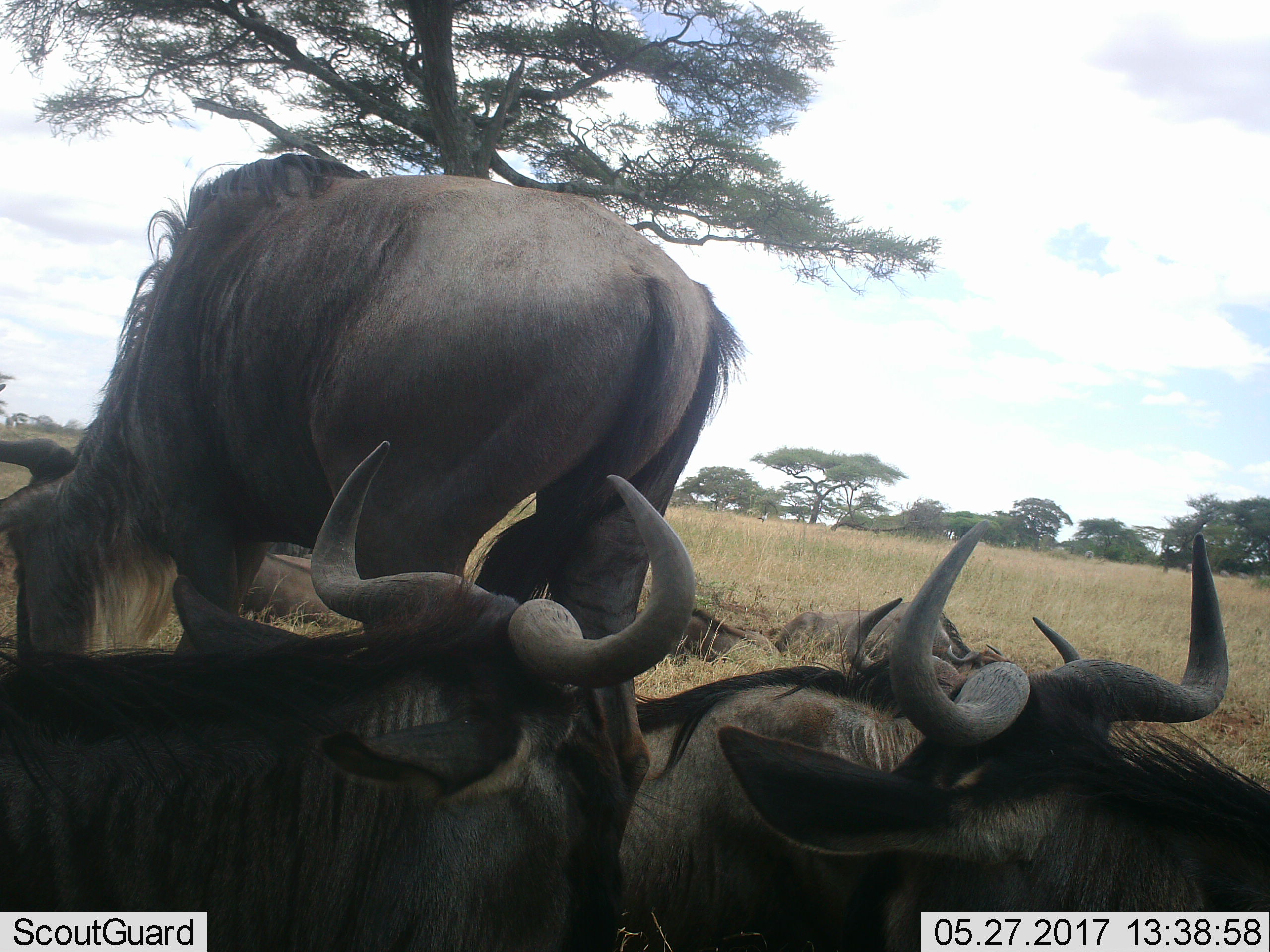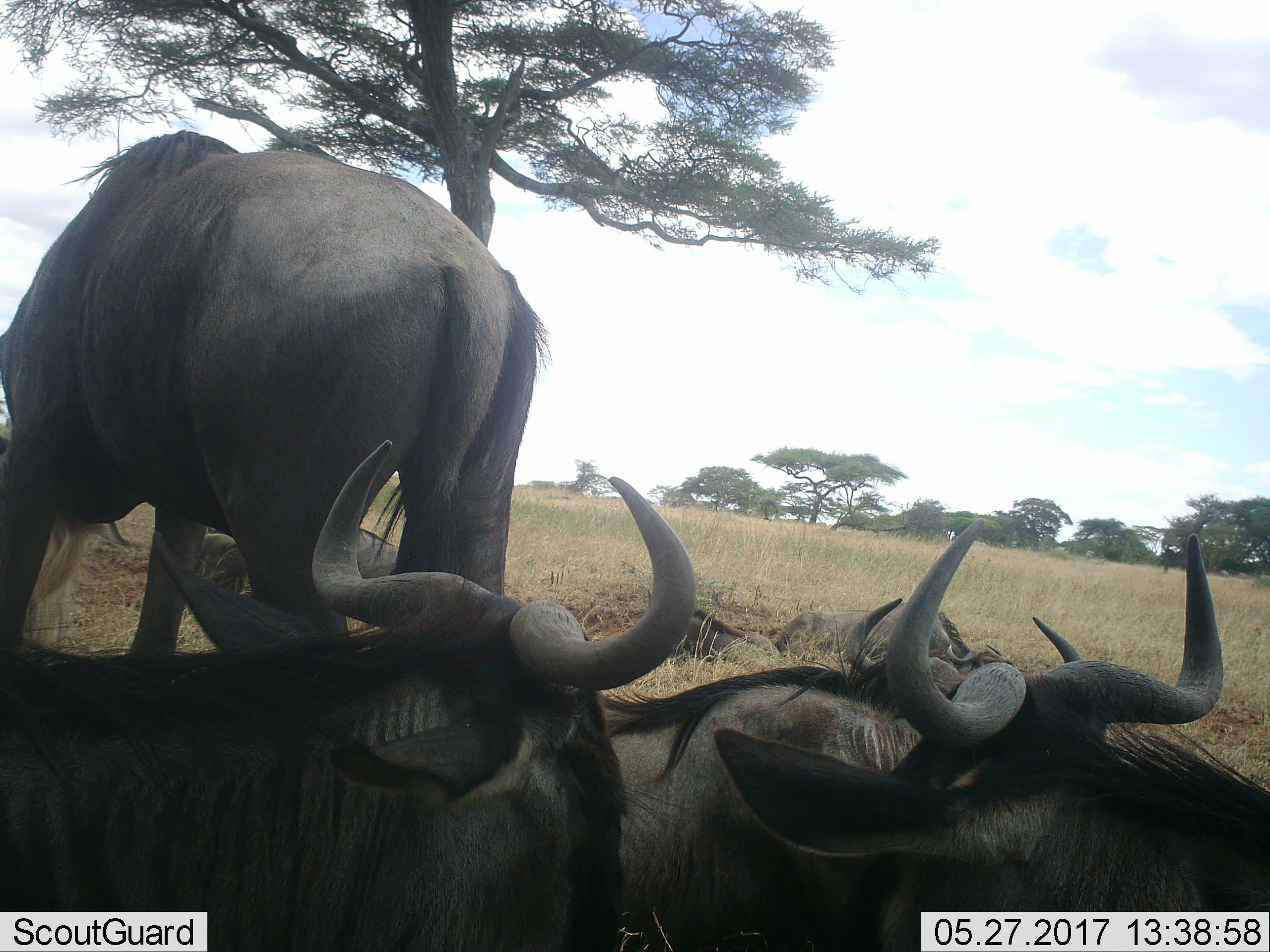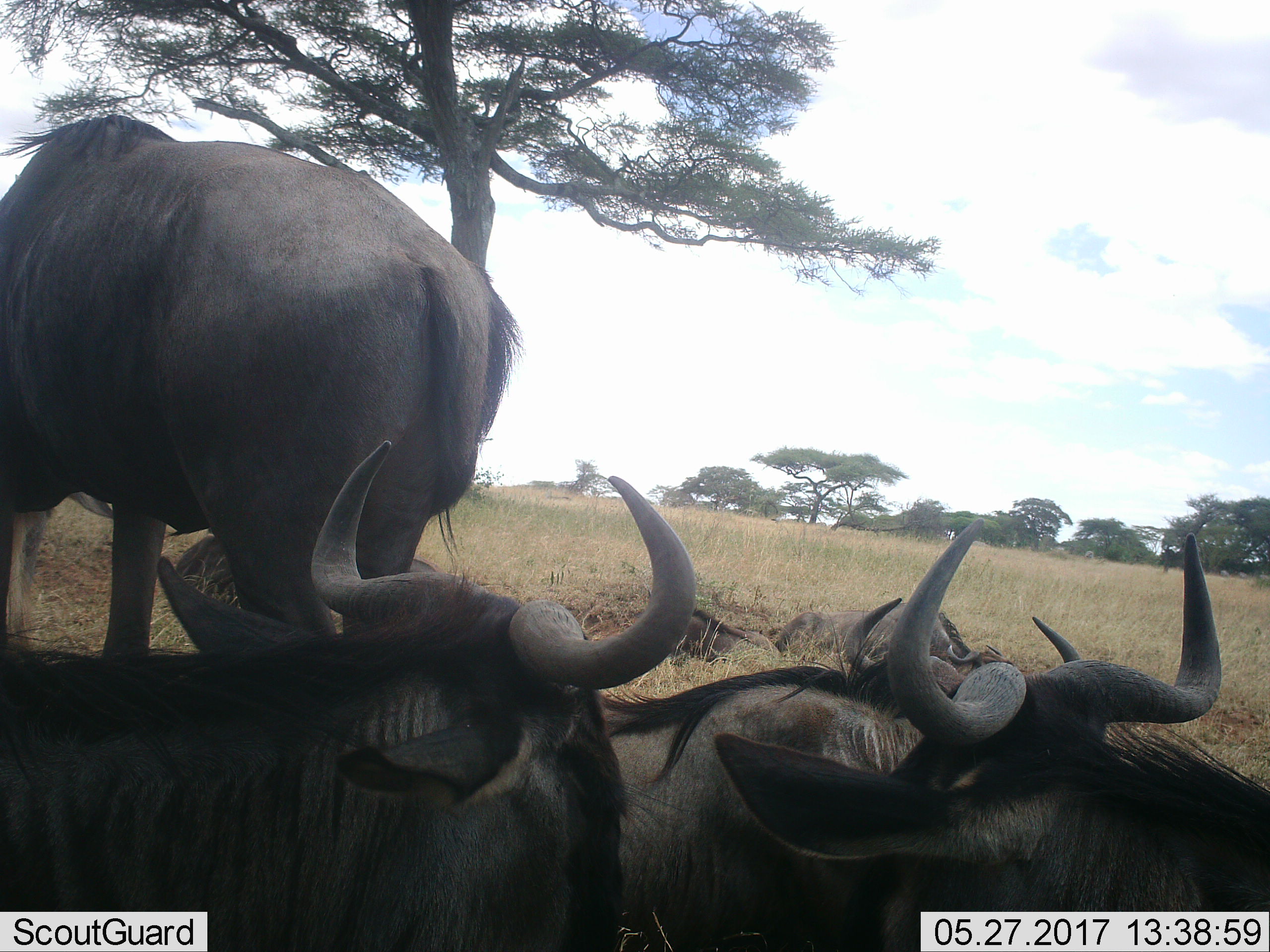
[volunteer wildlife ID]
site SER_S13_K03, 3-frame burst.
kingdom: Animalia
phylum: Chordata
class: Mammalia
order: Artiodactyla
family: Bovidae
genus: Connochaetes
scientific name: Connochaetes taurinus taurinus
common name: blue wildebeest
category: wildebeestblue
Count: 7.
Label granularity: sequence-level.